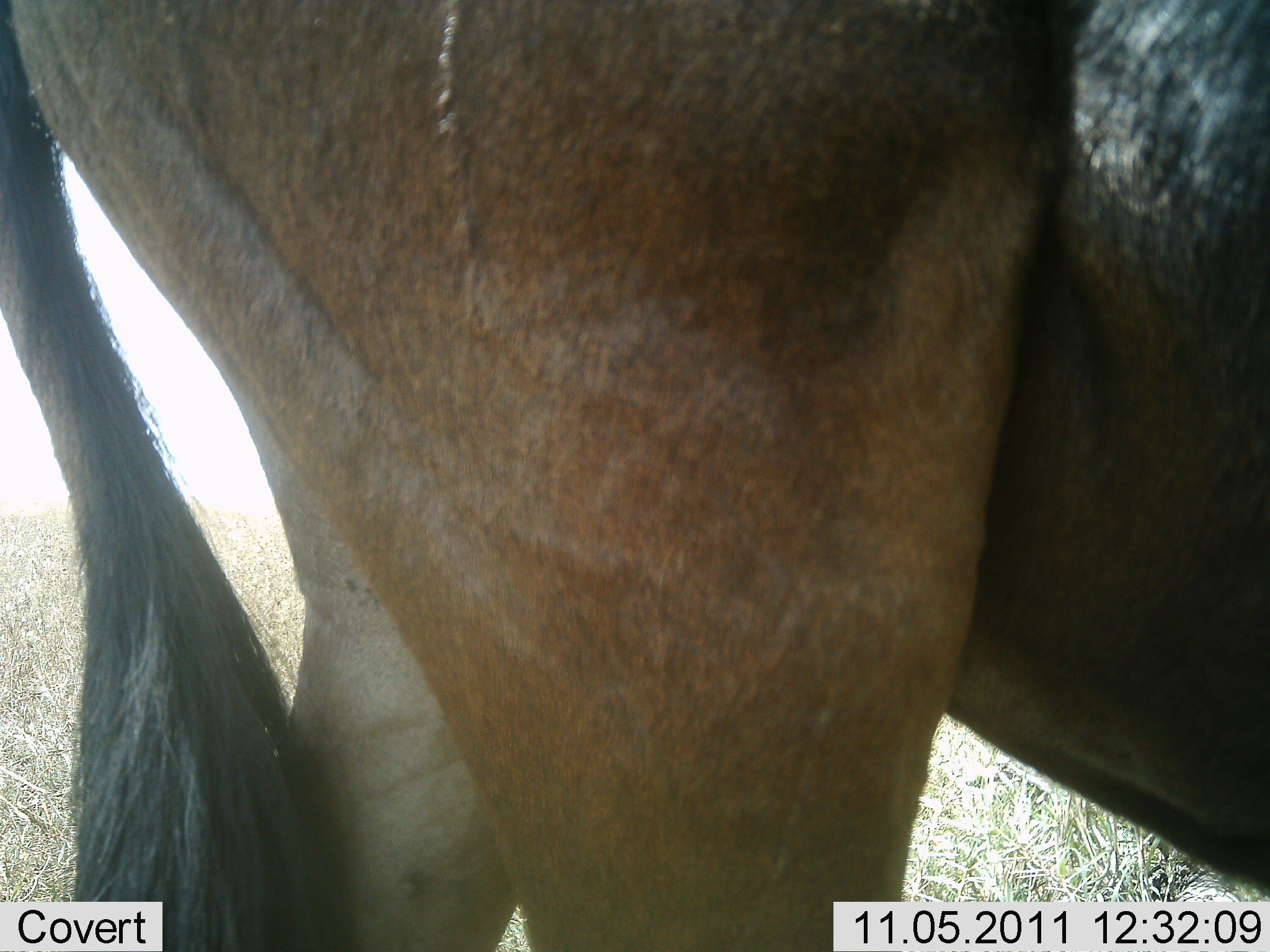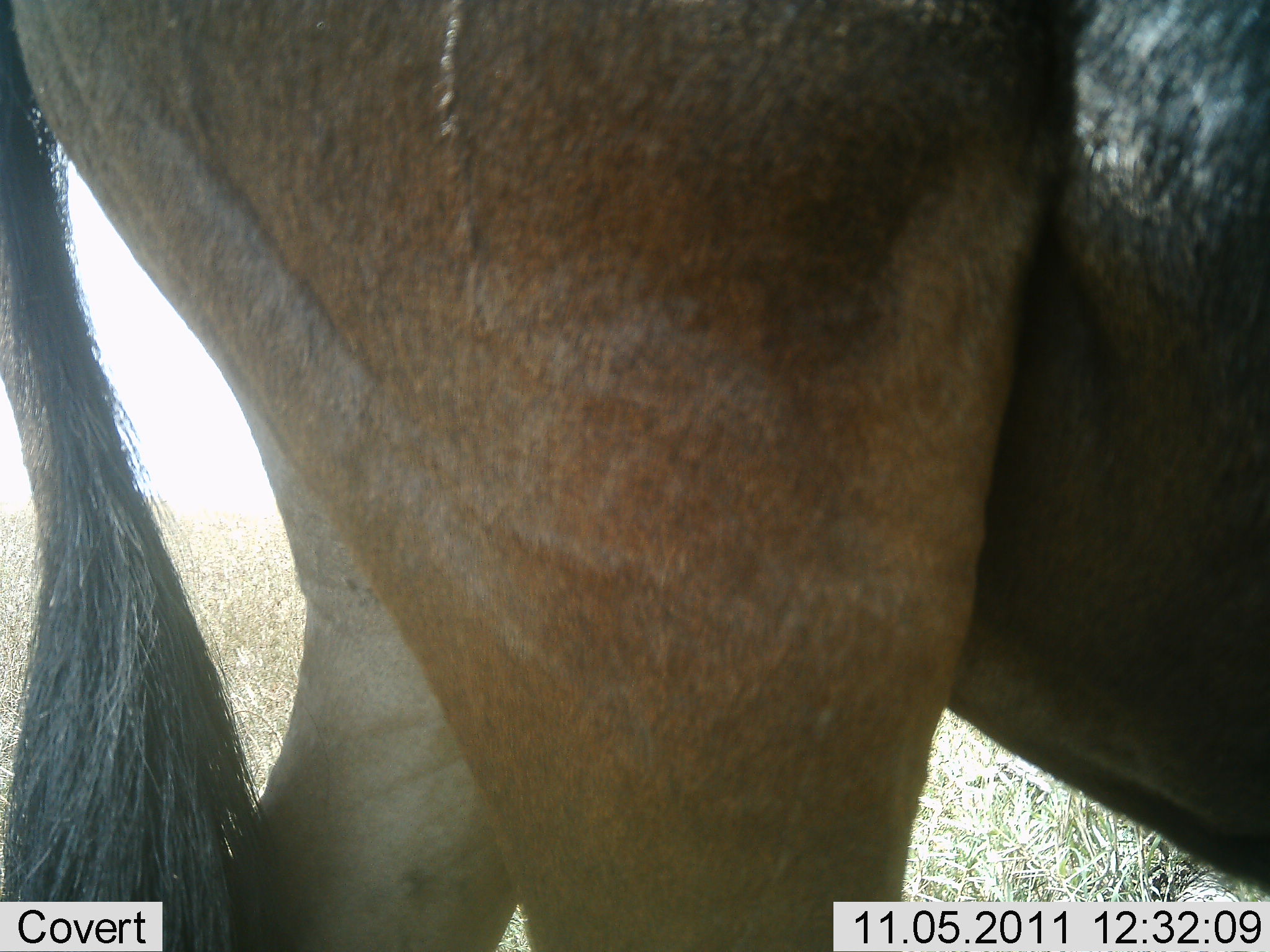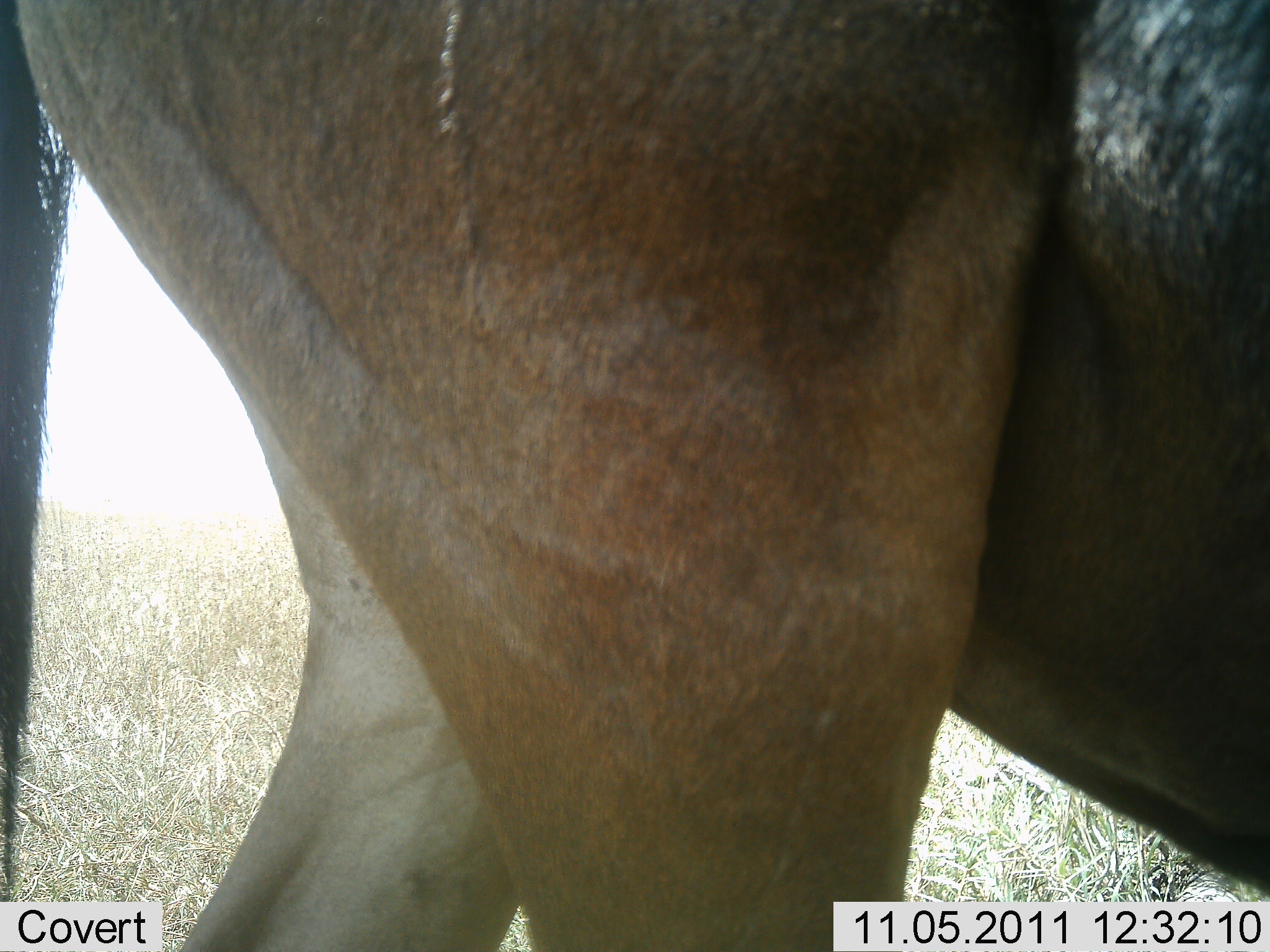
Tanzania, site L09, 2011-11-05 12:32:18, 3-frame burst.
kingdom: Animalia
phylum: Chordata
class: Mammalia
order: Artiodactyla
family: Bovidae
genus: Connochaetes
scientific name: Connochaetes taurinus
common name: blue wildebeest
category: wildebeest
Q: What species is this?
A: Wildebeest (blue wildebeest) (Connochaetes taurinus).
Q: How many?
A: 1.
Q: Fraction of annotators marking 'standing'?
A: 89%.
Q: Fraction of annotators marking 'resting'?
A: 0%.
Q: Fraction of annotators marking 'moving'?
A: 11%.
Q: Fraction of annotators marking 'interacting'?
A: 0%.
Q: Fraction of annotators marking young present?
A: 0%.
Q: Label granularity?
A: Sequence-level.